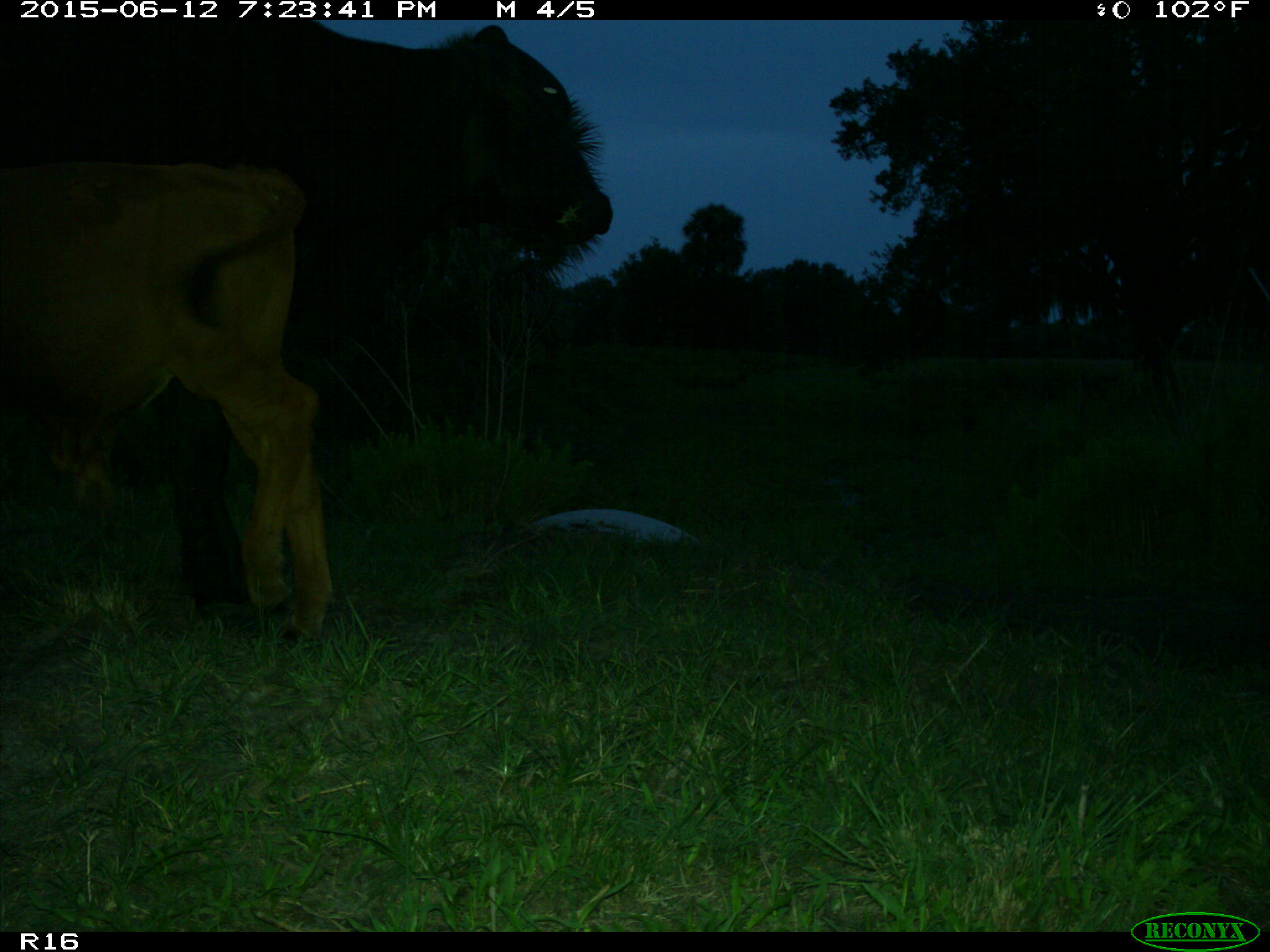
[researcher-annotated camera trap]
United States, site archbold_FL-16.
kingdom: Animalia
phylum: Chordata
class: Mammalia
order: Artiodactyla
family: Bovidae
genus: Bos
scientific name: Bos taurus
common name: domestic cow